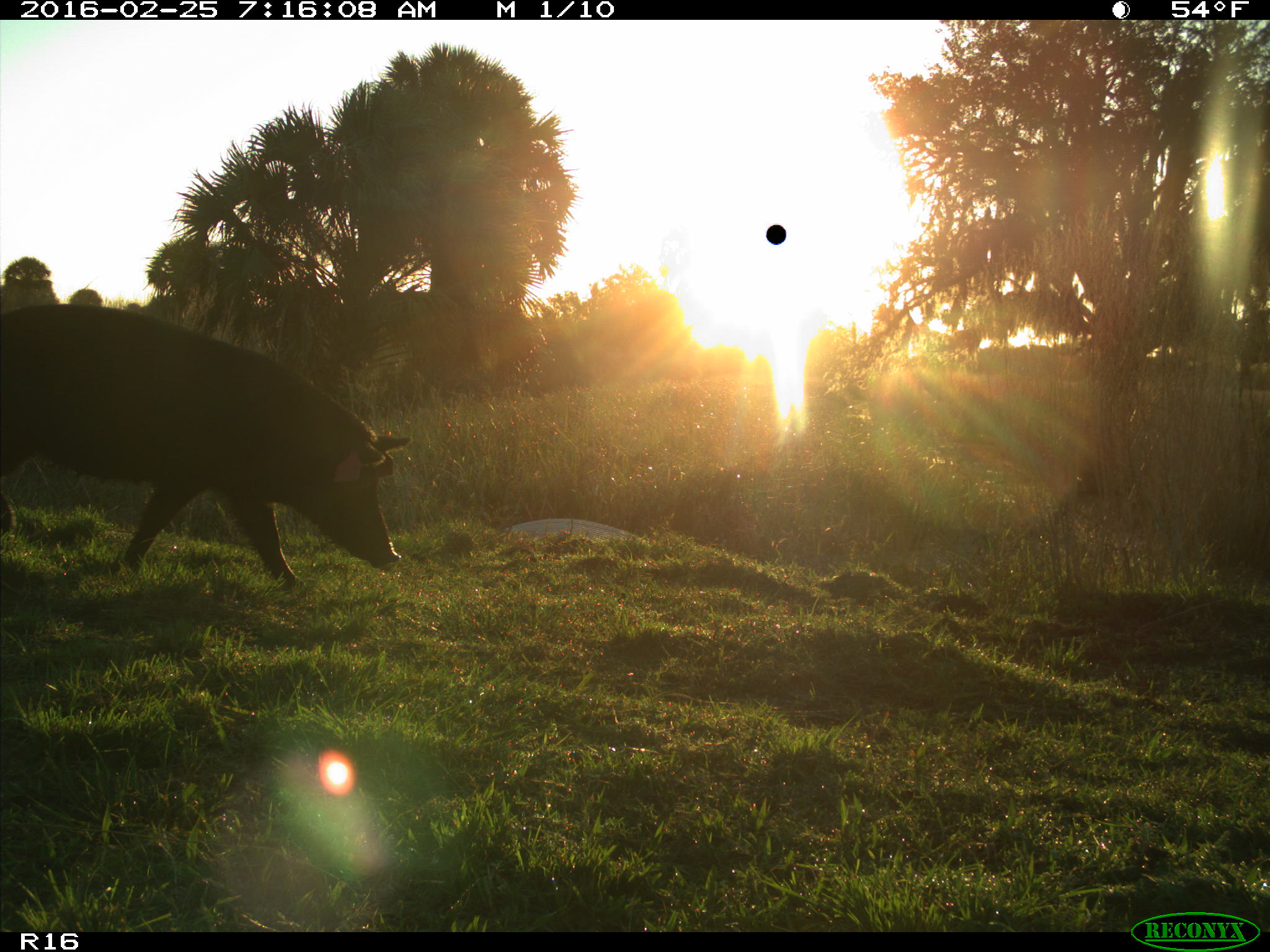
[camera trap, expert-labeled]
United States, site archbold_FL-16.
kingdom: Animalia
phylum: Chordata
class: Mammalia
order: Artiodactyla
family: Suidae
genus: Sus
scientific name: Sus scrofa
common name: wild boar